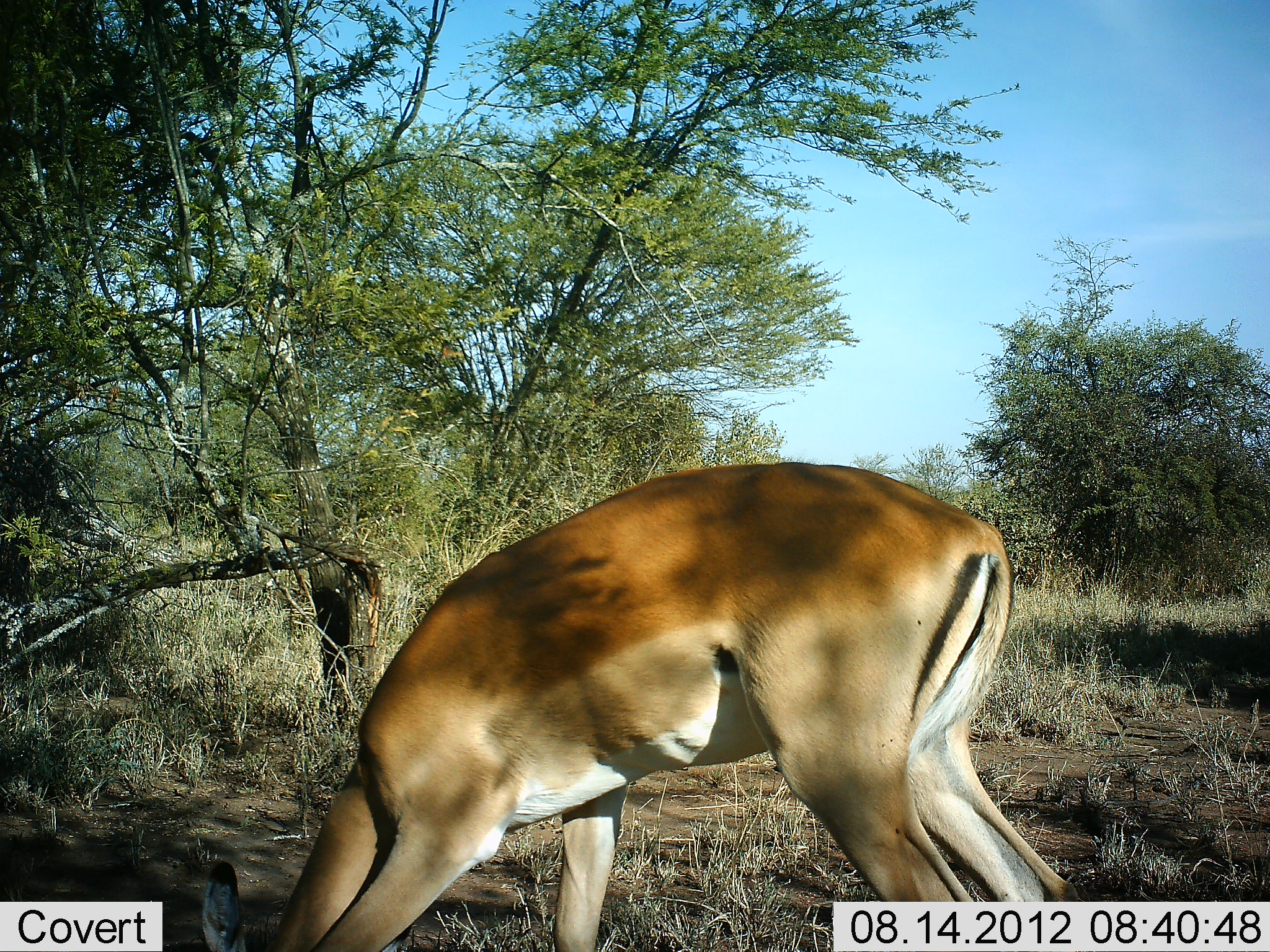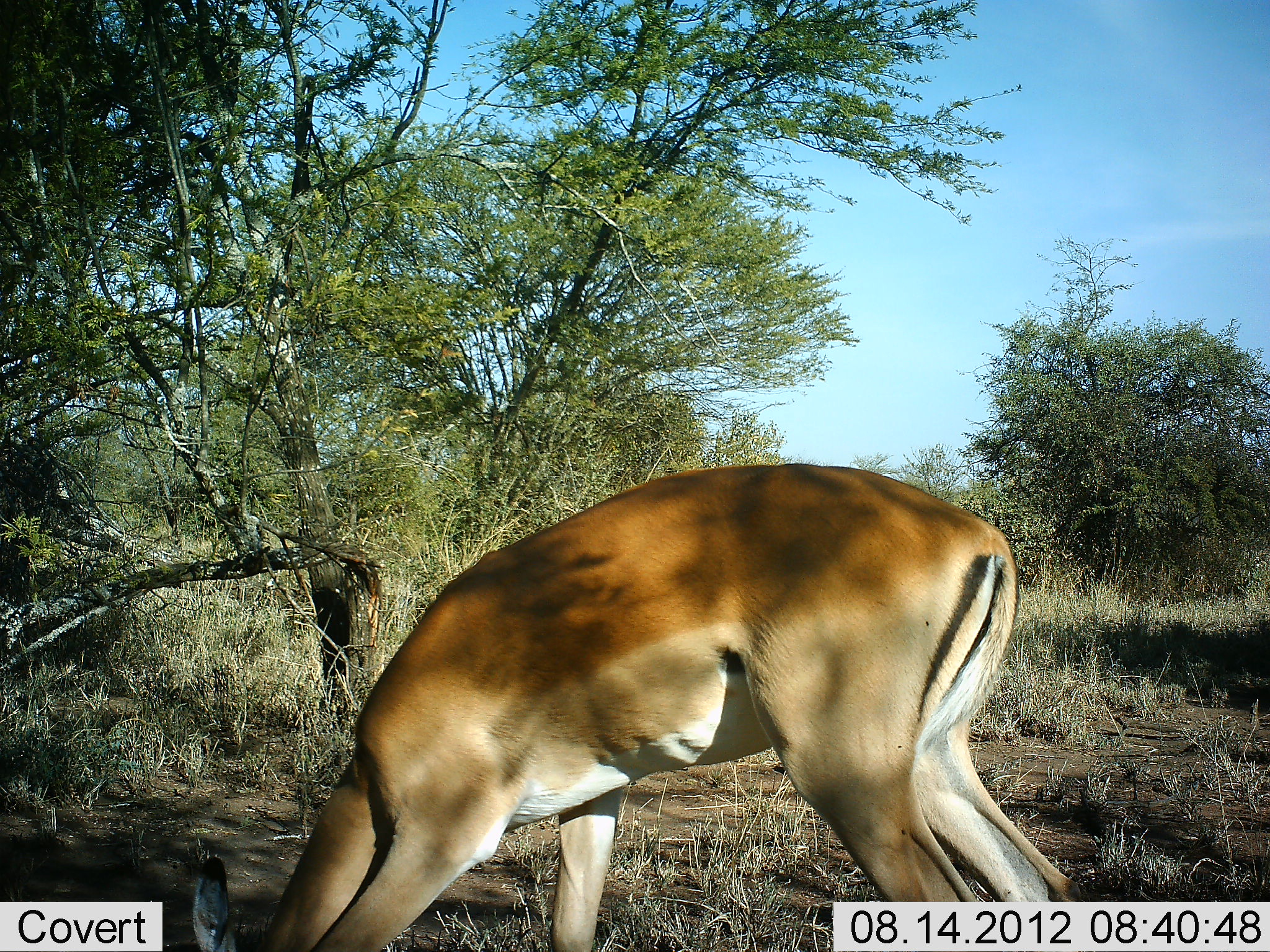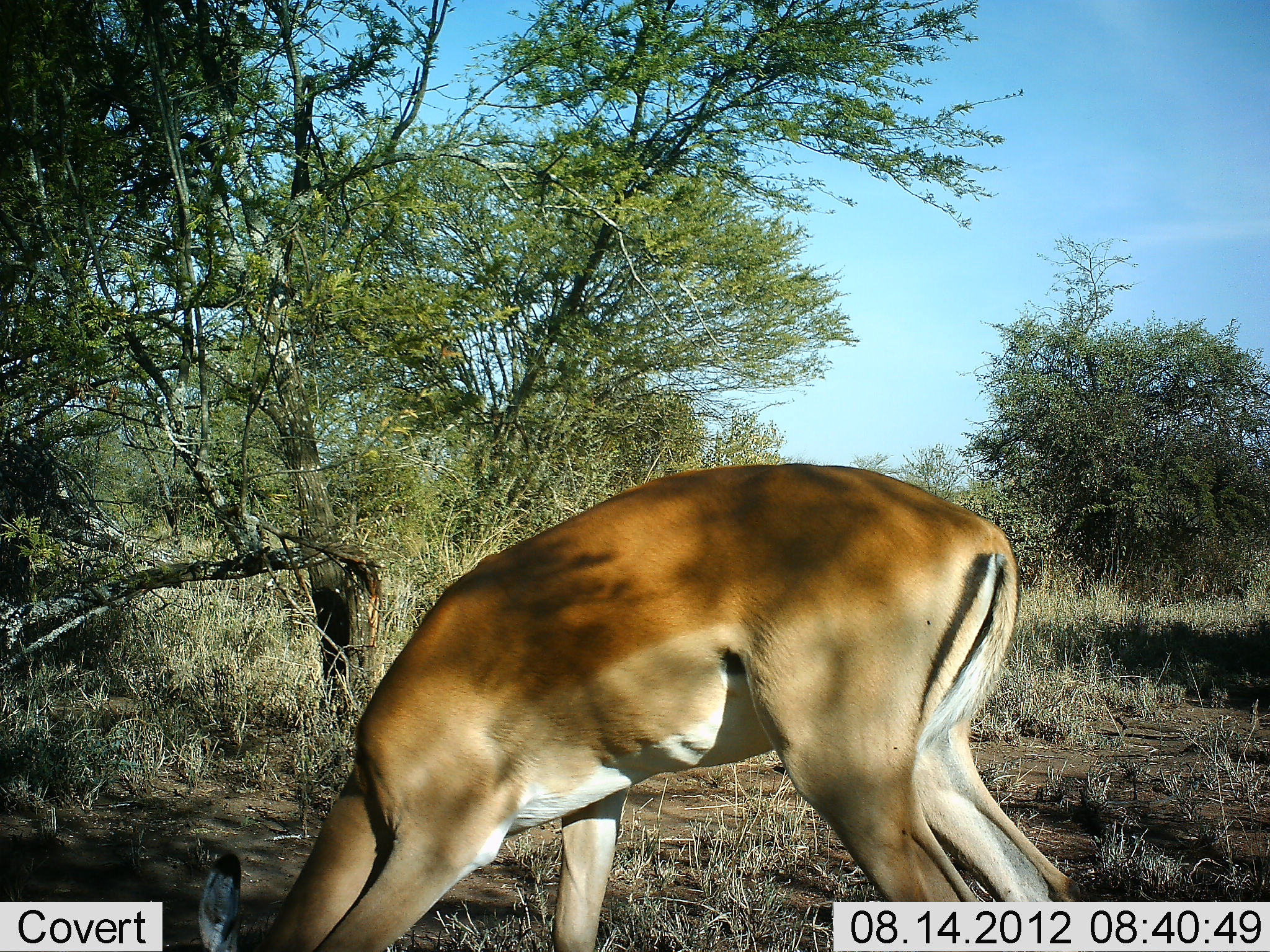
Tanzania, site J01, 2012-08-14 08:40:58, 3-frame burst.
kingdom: Animalia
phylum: Chordata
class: Mammalia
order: Artiodactyla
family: Bovidae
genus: Aepyceros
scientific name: Aepyceros melampus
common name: impala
Impala (Aepyceros melampus), count 1. Behavior (volunteer vote fractions): standing 20%, resting 0%, moving 0%, interacting 0%. Young present (vote fraction): 0%. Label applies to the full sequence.